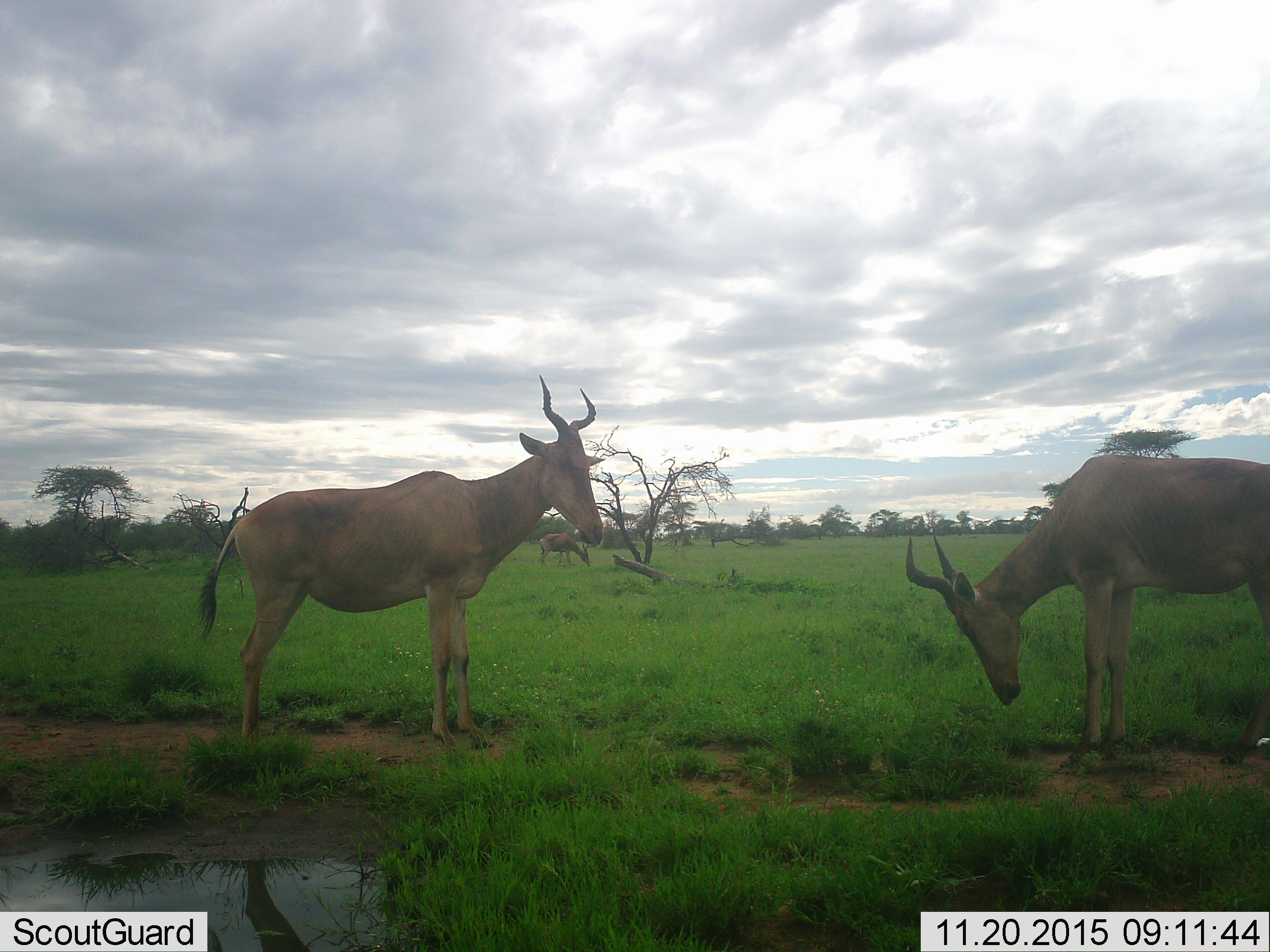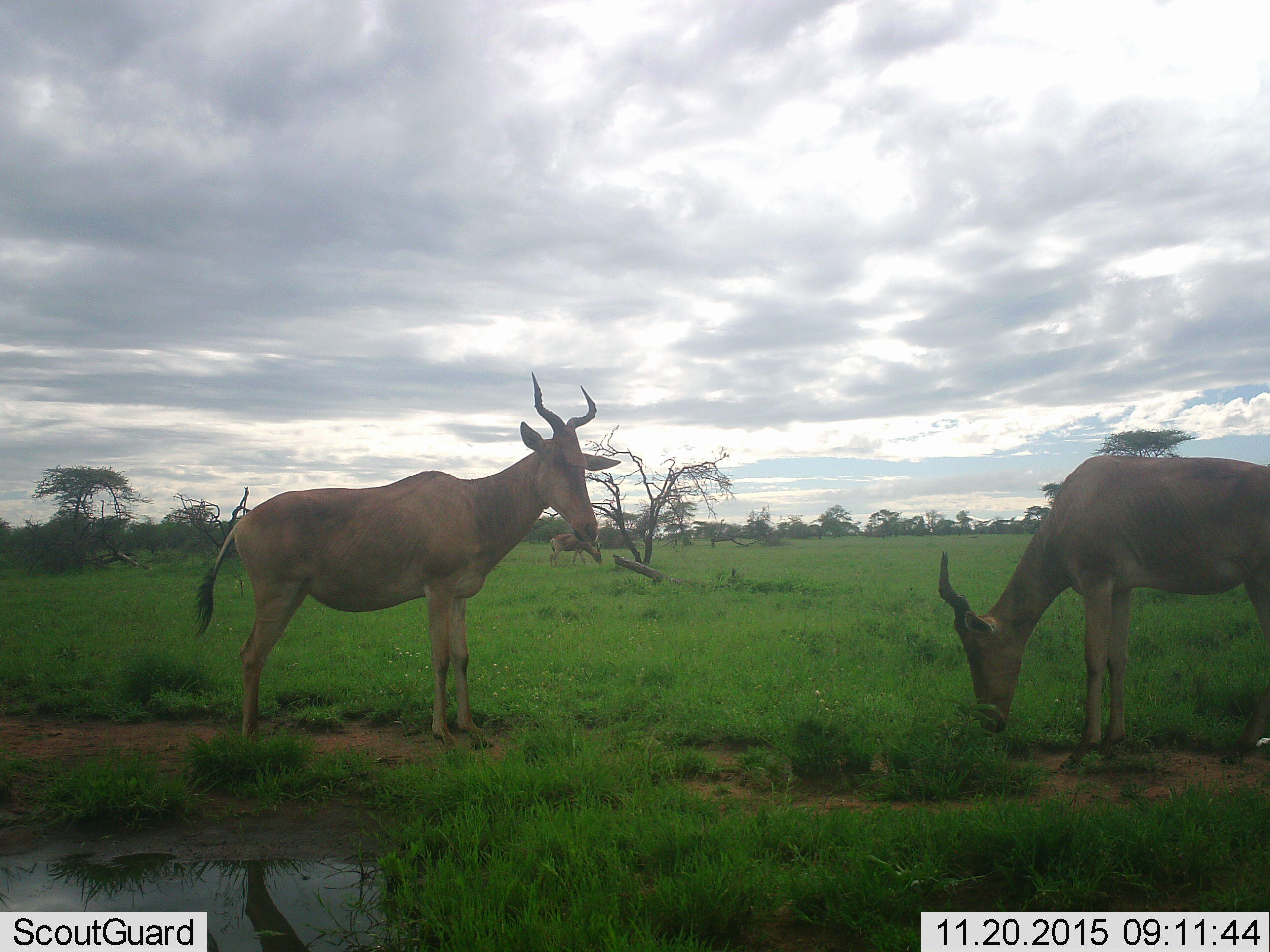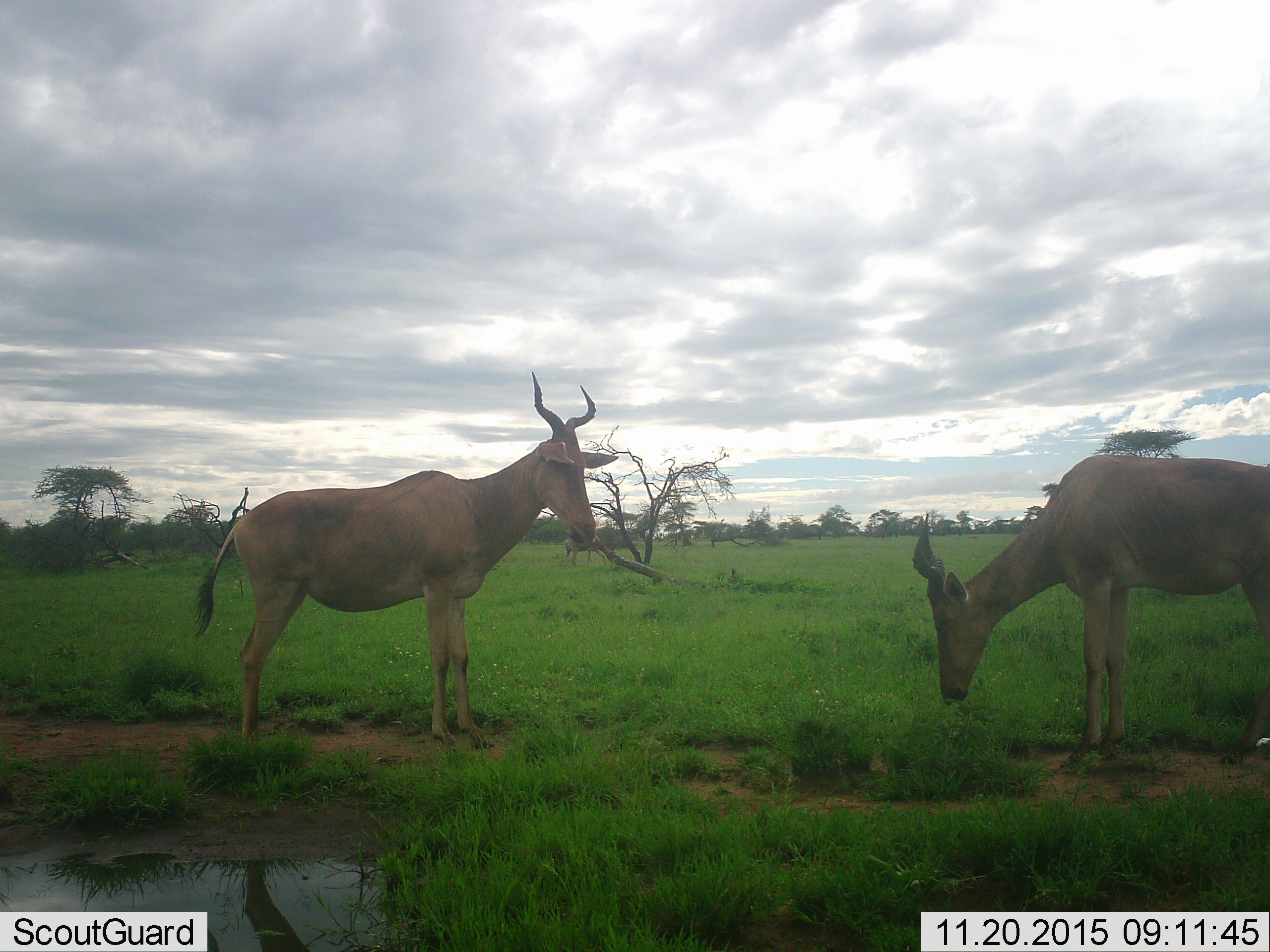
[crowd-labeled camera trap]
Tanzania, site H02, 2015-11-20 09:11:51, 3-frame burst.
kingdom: Animalia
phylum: Chordata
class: Mammalia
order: Artiodactyla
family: Bovidae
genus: Alcelaphus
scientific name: Alcelaphus buselaphus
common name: hartebeest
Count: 3.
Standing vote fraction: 62%.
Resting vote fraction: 0%.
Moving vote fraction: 25%.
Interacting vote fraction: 12%.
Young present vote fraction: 0%.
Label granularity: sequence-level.